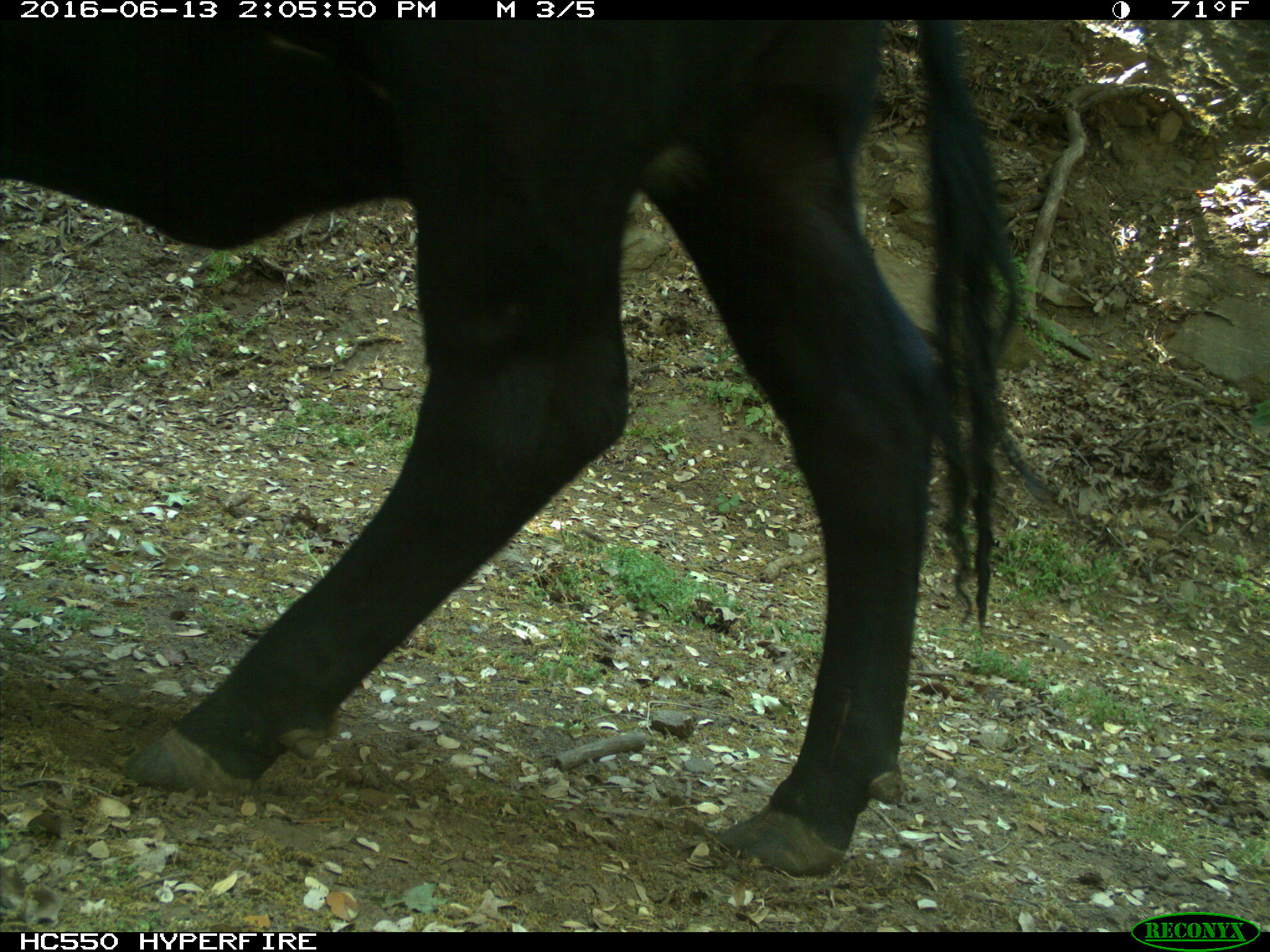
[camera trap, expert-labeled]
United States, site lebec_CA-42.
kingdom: Animalia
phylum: Chordata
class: Mammalia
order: Artiodactyla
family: Bovidae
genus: Bos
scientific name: Bos taurus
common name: domestic cow